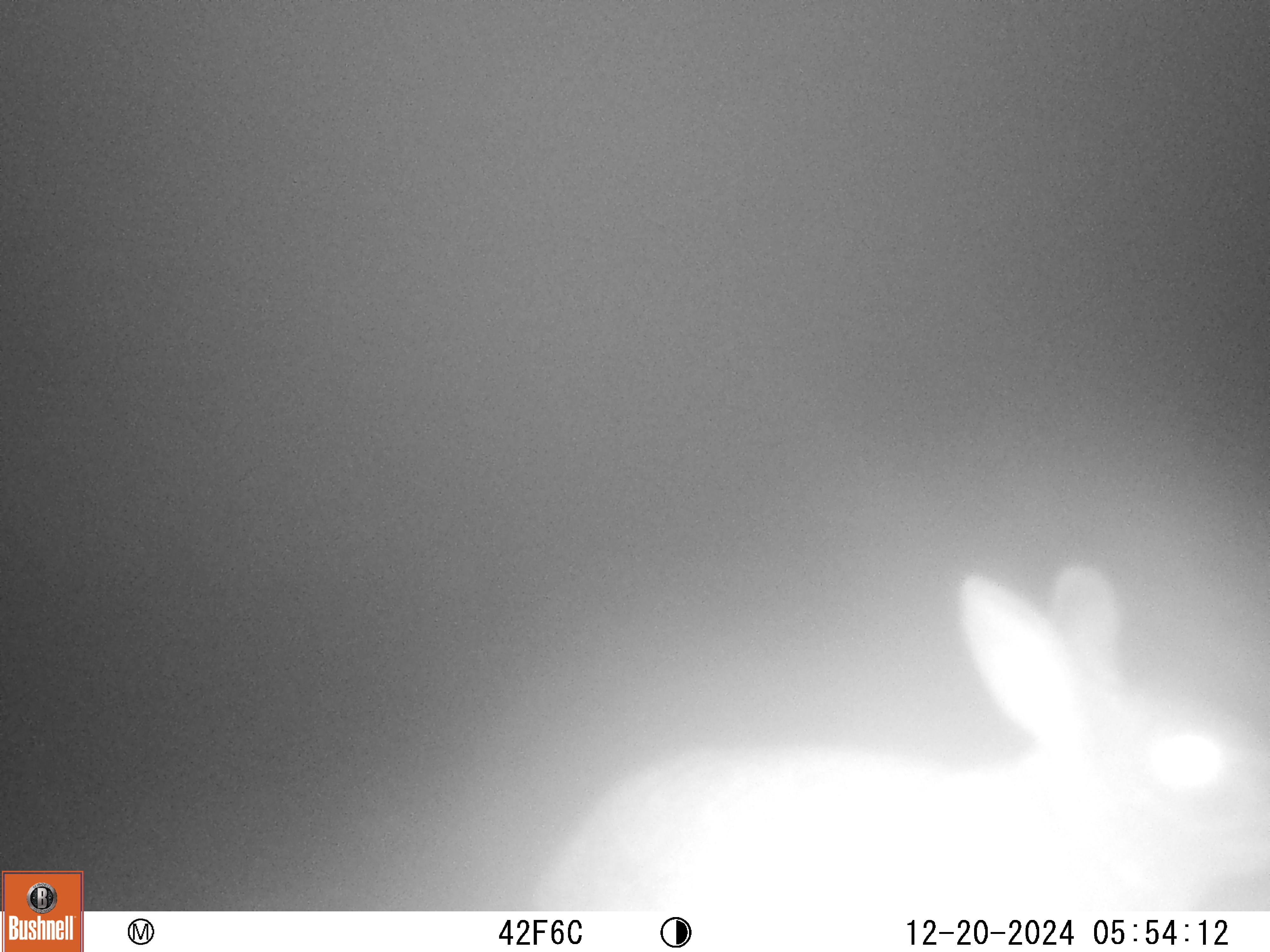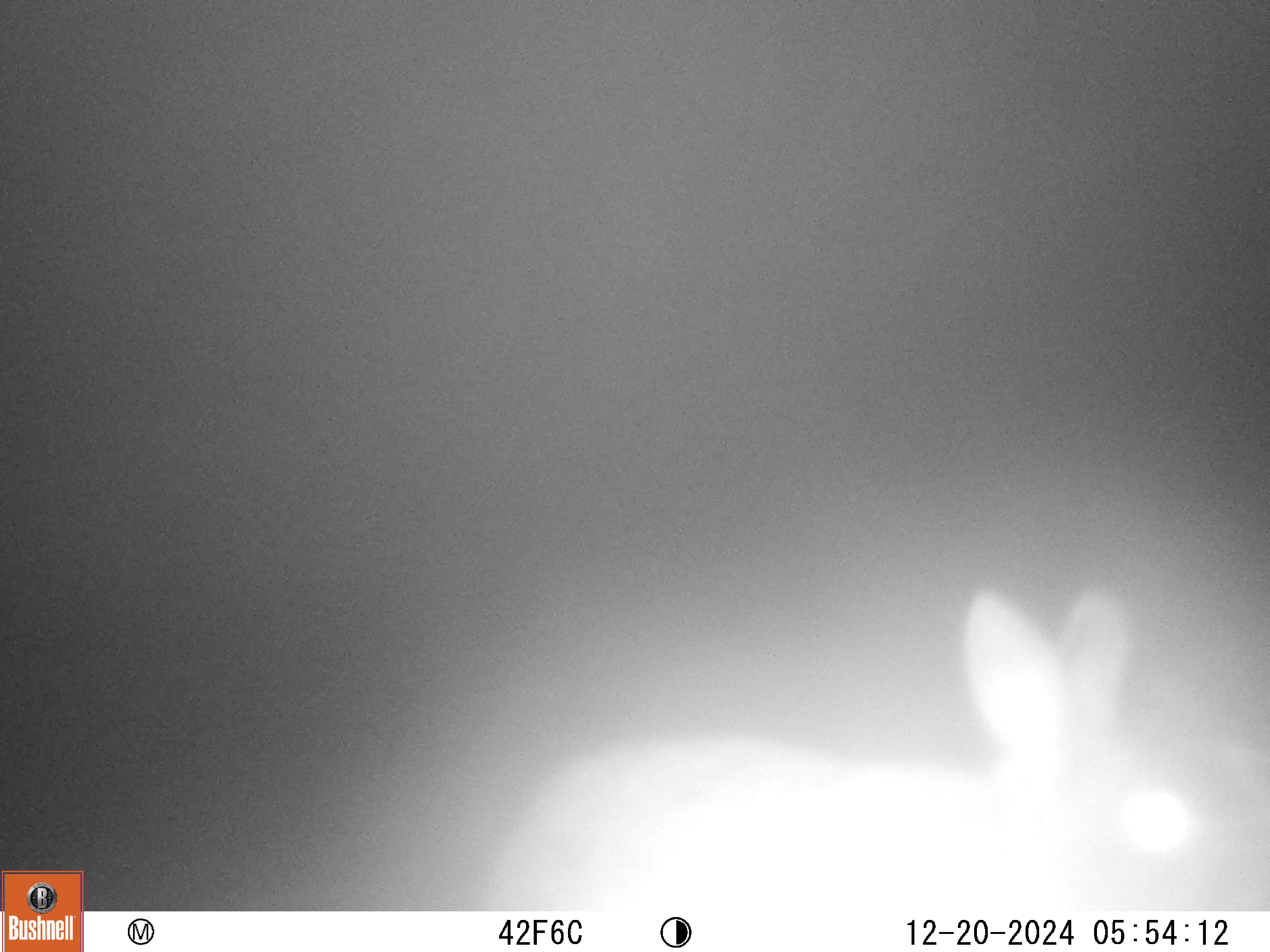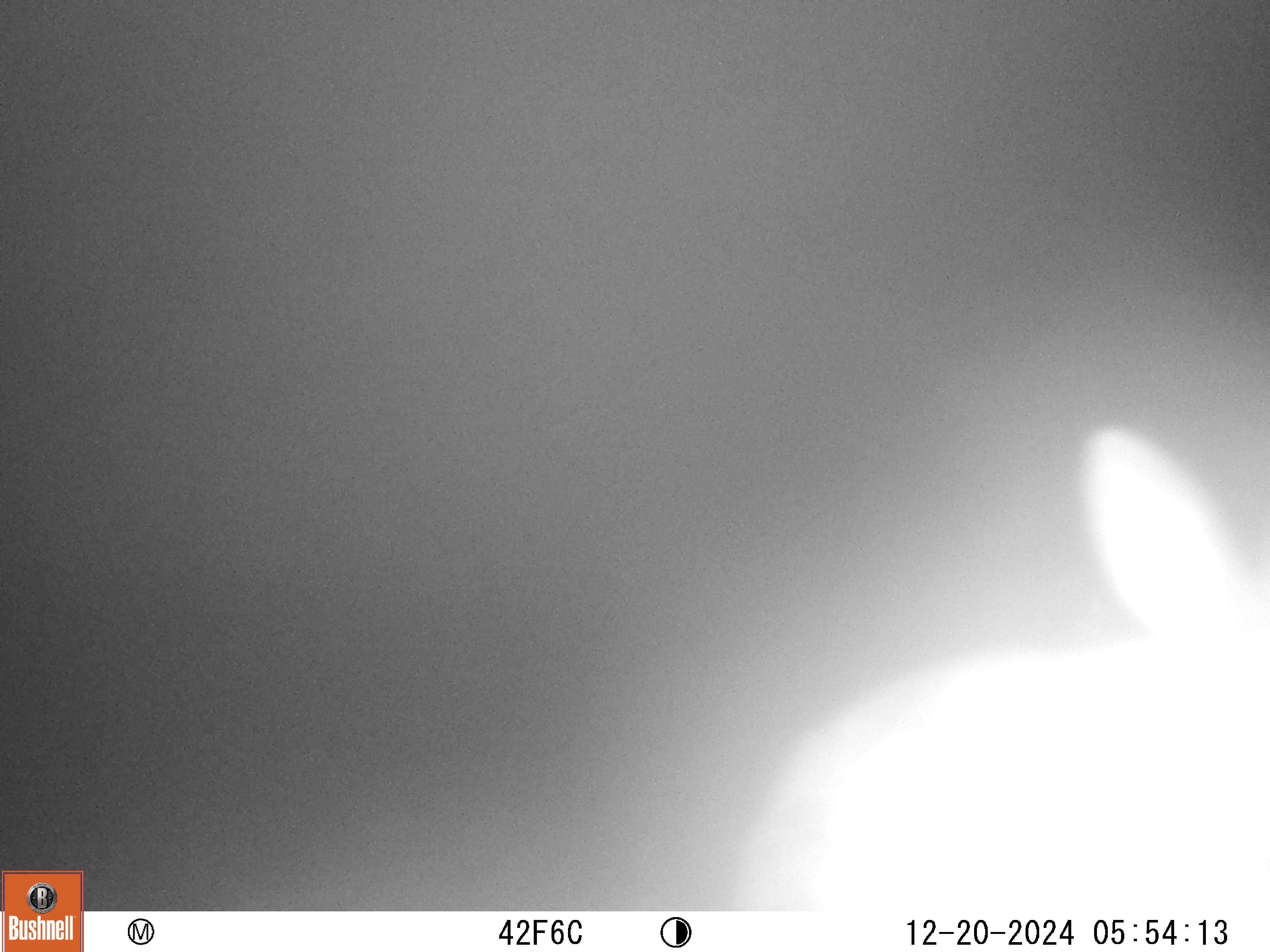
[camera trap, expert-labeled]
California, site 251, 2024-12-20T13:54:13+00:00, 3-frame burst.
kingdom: Animalia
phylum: Chordata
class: Mammalia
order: Lagomorpha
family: Leporidae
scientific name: Leporidae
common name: rabbit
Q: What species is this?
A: Rabbit (Leporidae).